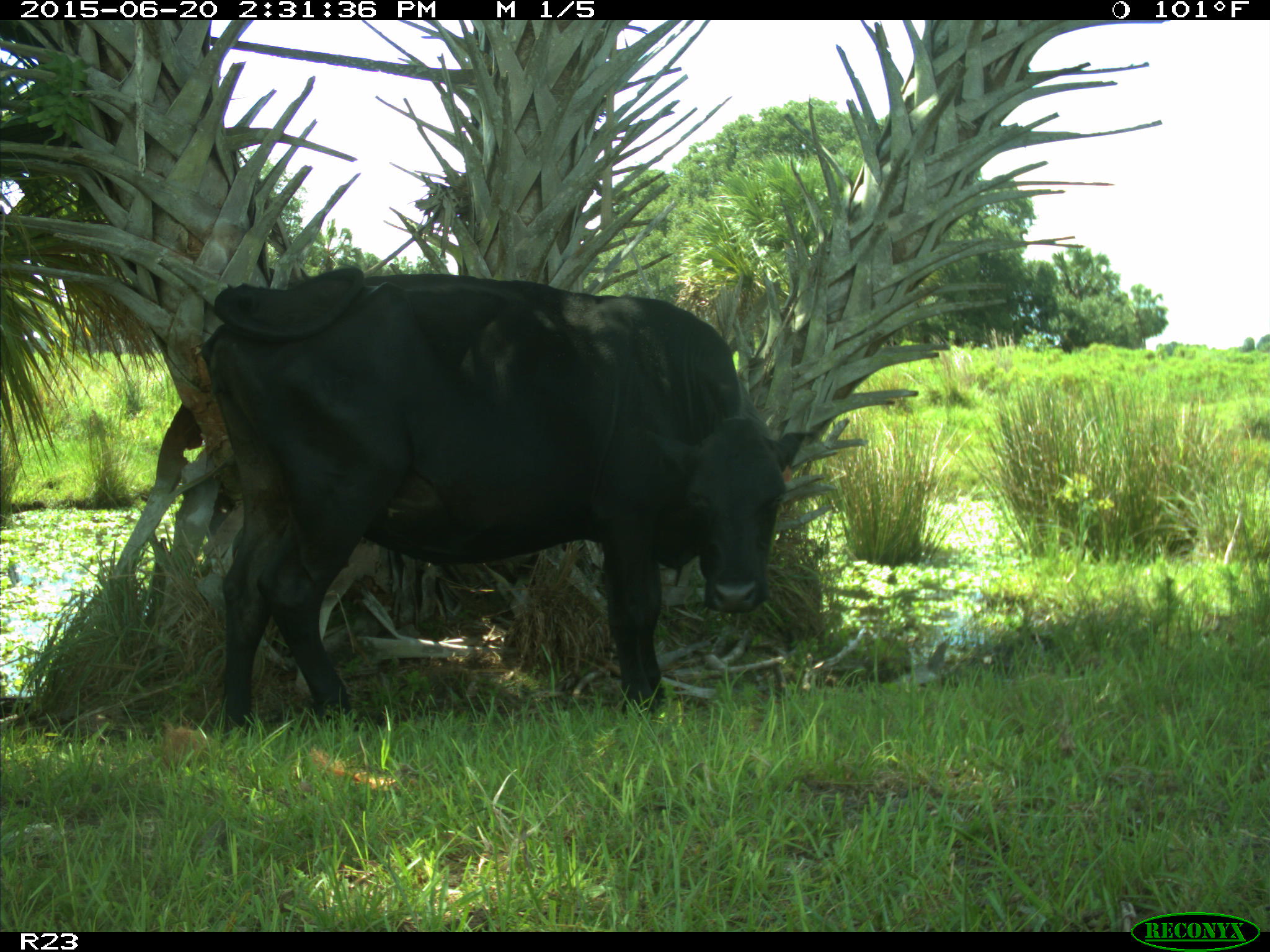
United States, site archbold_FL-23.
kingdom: Animalia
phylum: Chordata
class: Mammalia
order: Artiodactyla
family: Bovidae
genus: Bos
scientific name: Bos taurus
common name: domestic cow